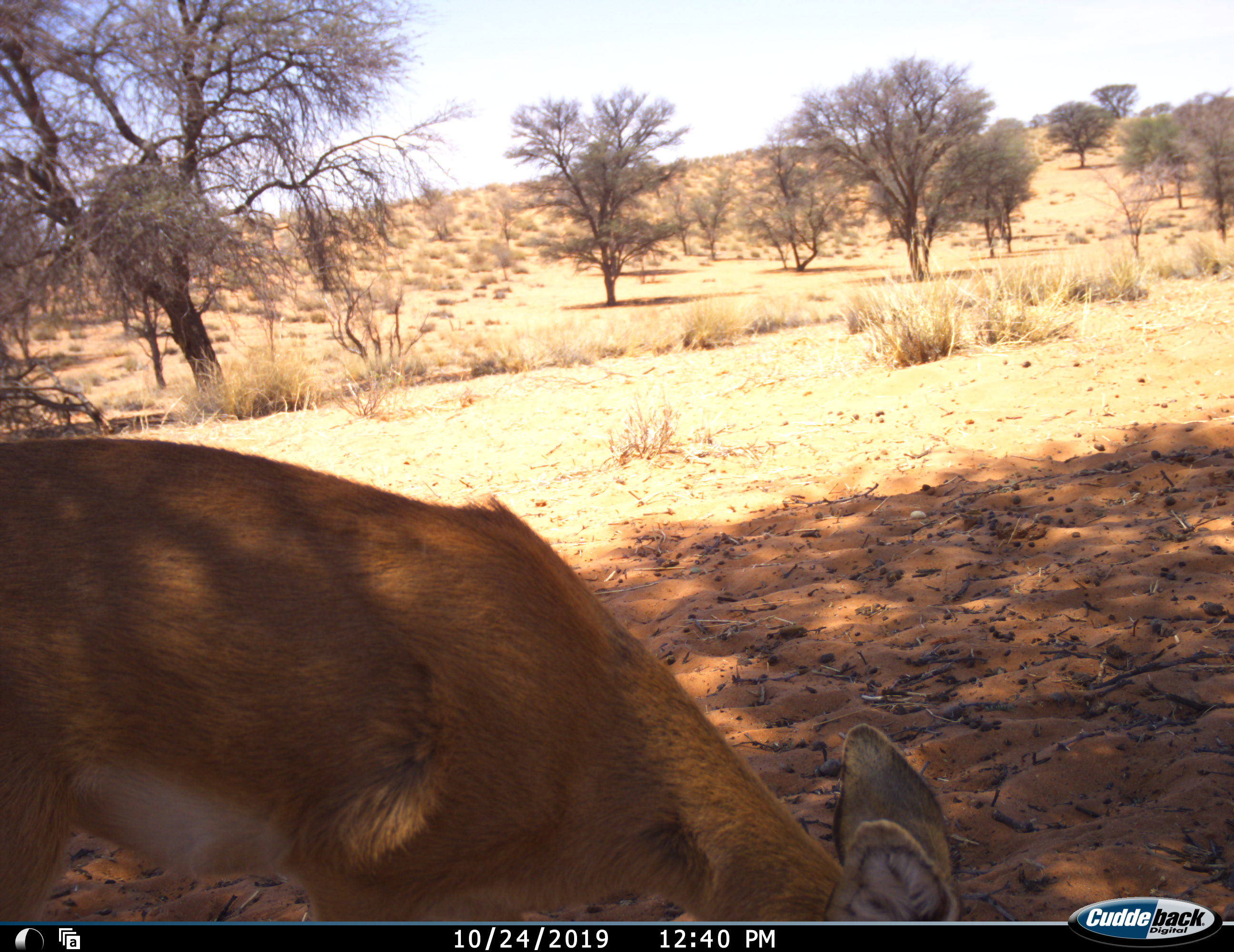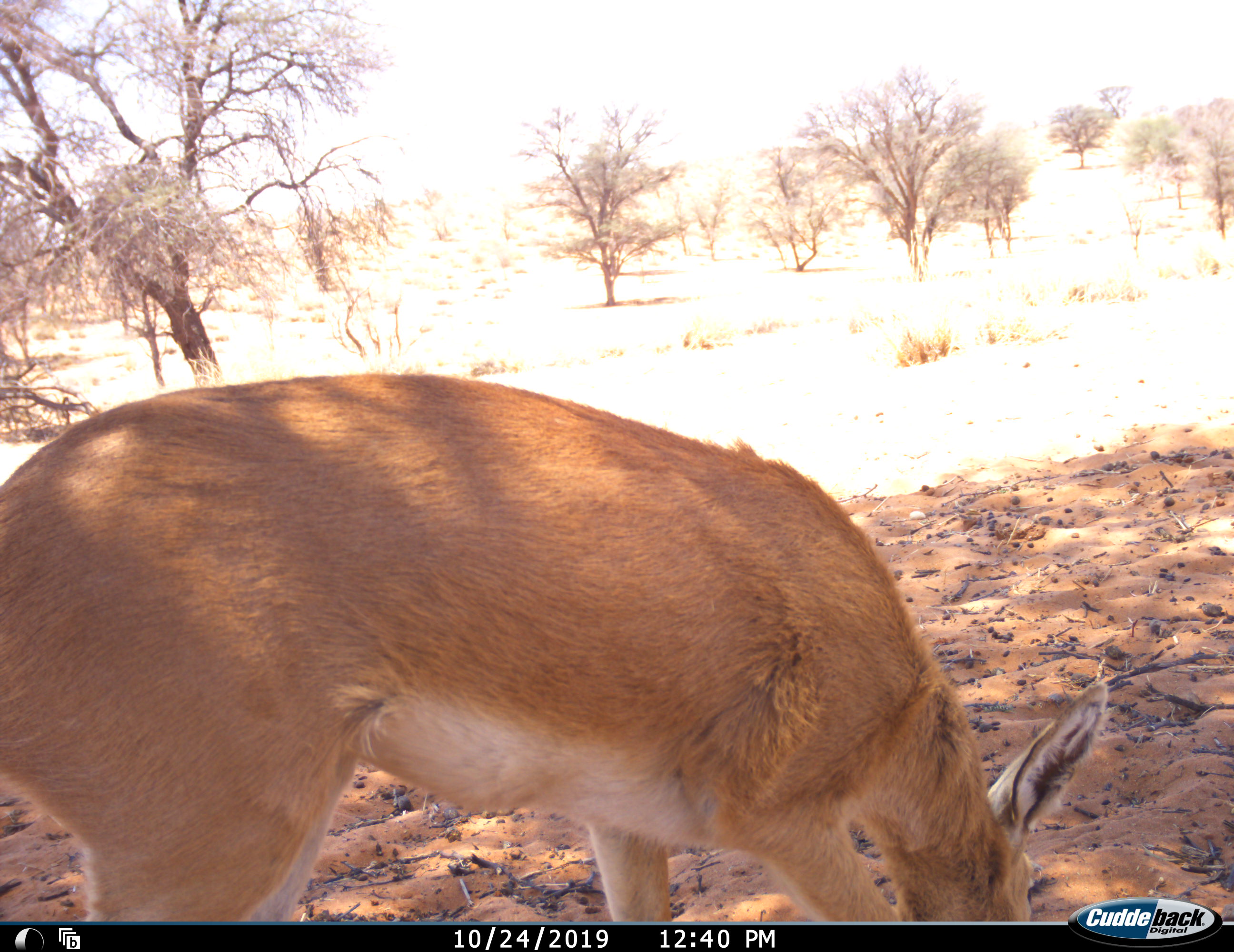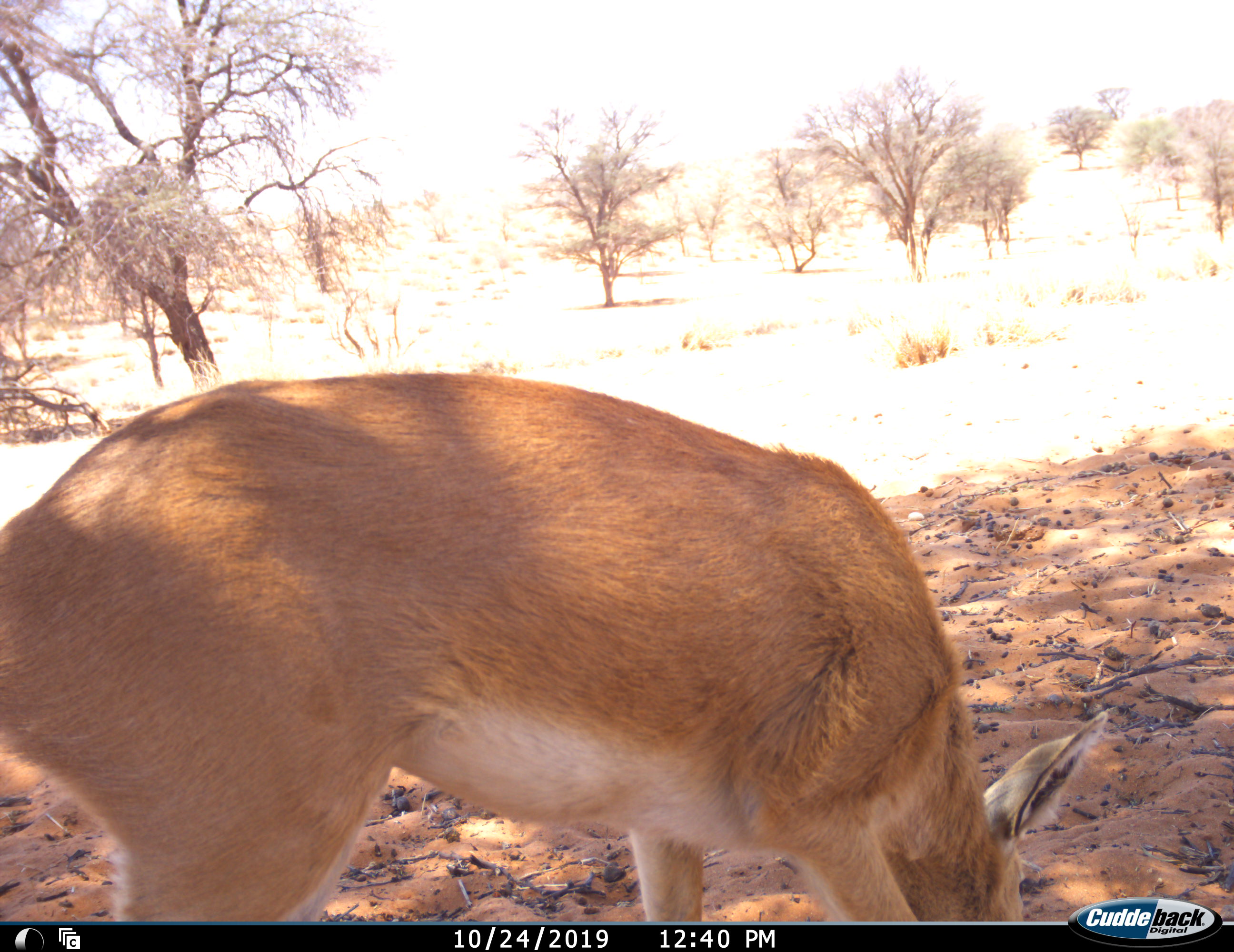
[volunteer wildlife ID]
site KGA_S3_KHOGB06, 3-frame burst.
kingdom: Animalia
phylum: Chordata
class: Mammalia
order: Artiodactyla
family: Bovidae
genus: Raphicerus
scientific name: Raphicerus campestris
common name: steenbok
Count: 1.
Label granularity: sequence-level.